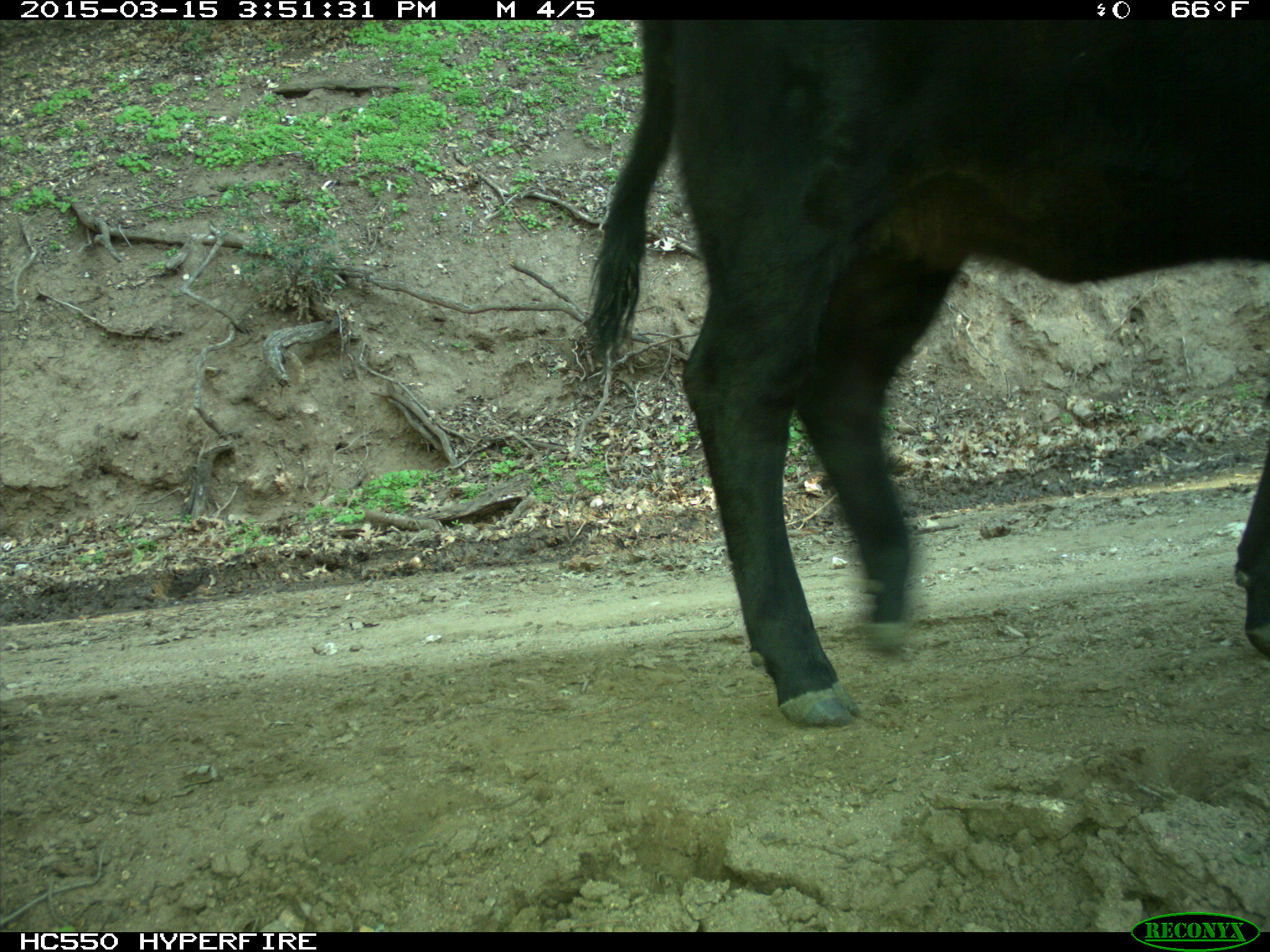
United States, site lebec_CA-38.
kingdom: Animalia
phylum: Chordata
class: Mammalia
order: Artiodactyla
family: Bovidae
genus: Bos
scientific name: Bos taurus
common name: domestic cow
Bos taurus (domestic cow).